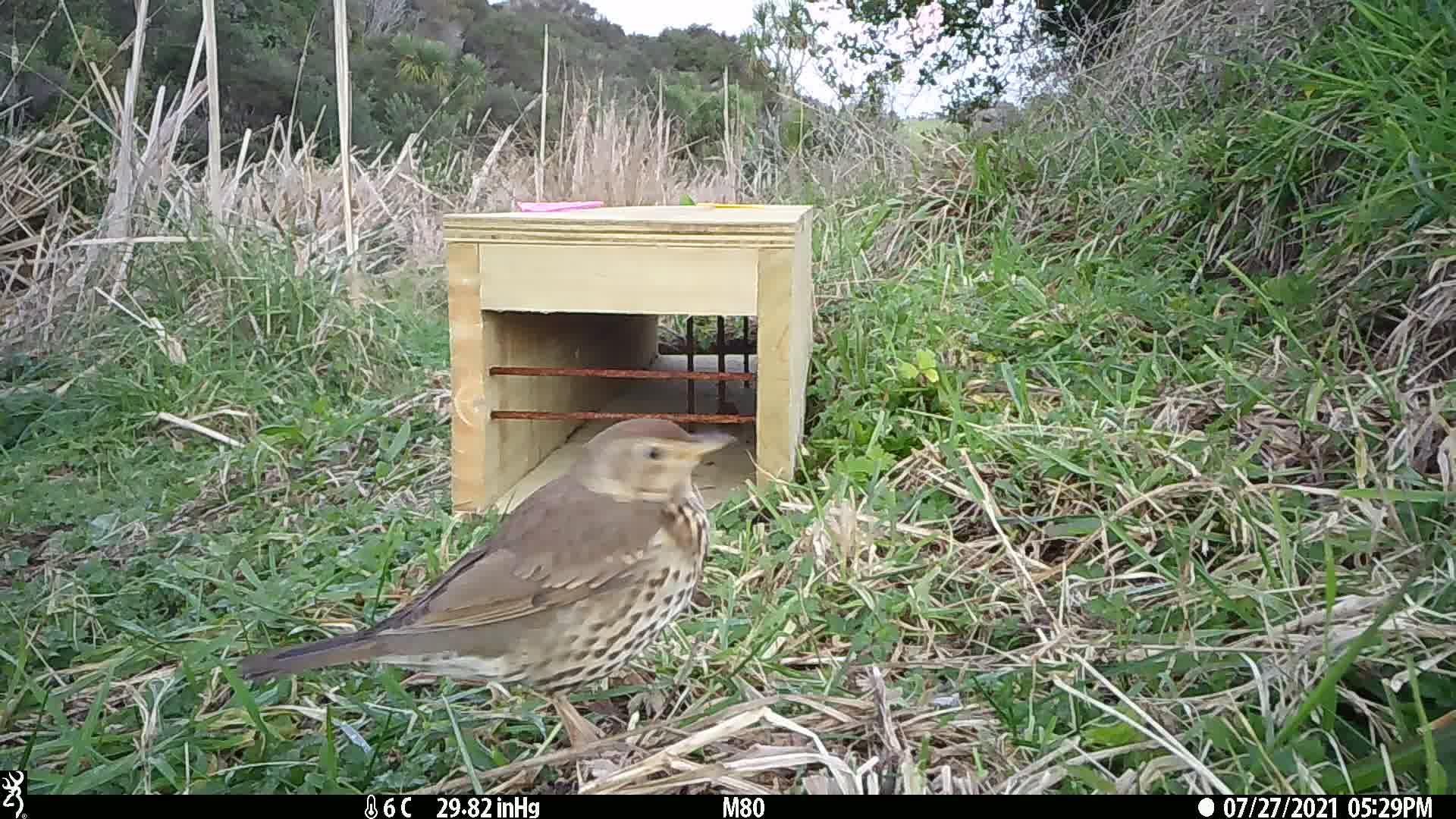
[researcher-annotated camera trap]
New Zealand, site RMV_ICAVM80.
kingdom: Animalia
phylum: Chordata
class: Aves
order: Passeriformes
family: Turdidae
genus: Turdus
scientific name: Turdus philomelos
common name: song thrush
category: thrush